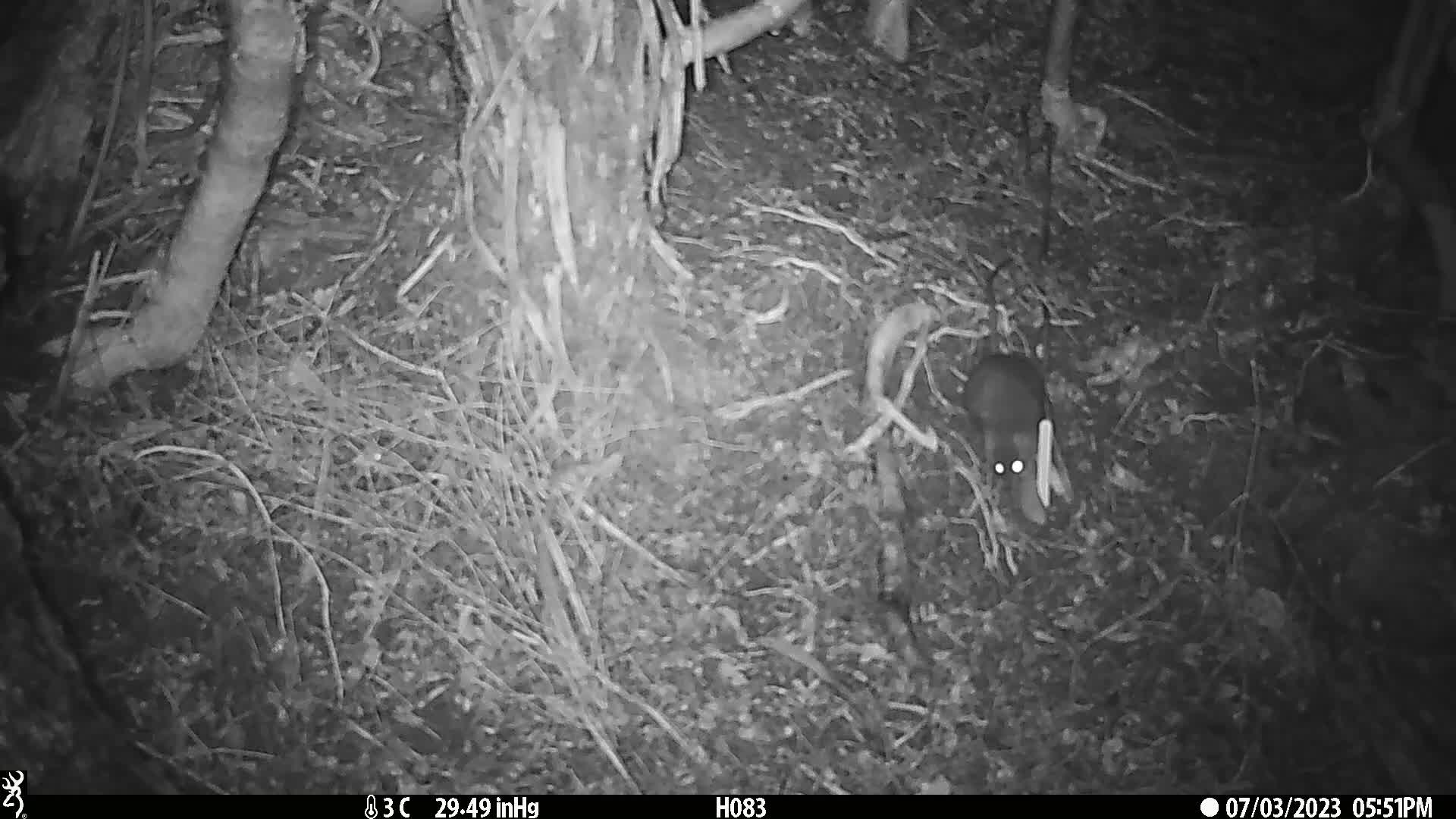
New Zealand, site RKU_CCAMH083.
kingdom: Animalia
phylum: Chordata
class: Mammalia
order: Rodentia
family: Muridae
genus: Rattus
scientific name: Rattus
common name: rat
Rat (Rattus).